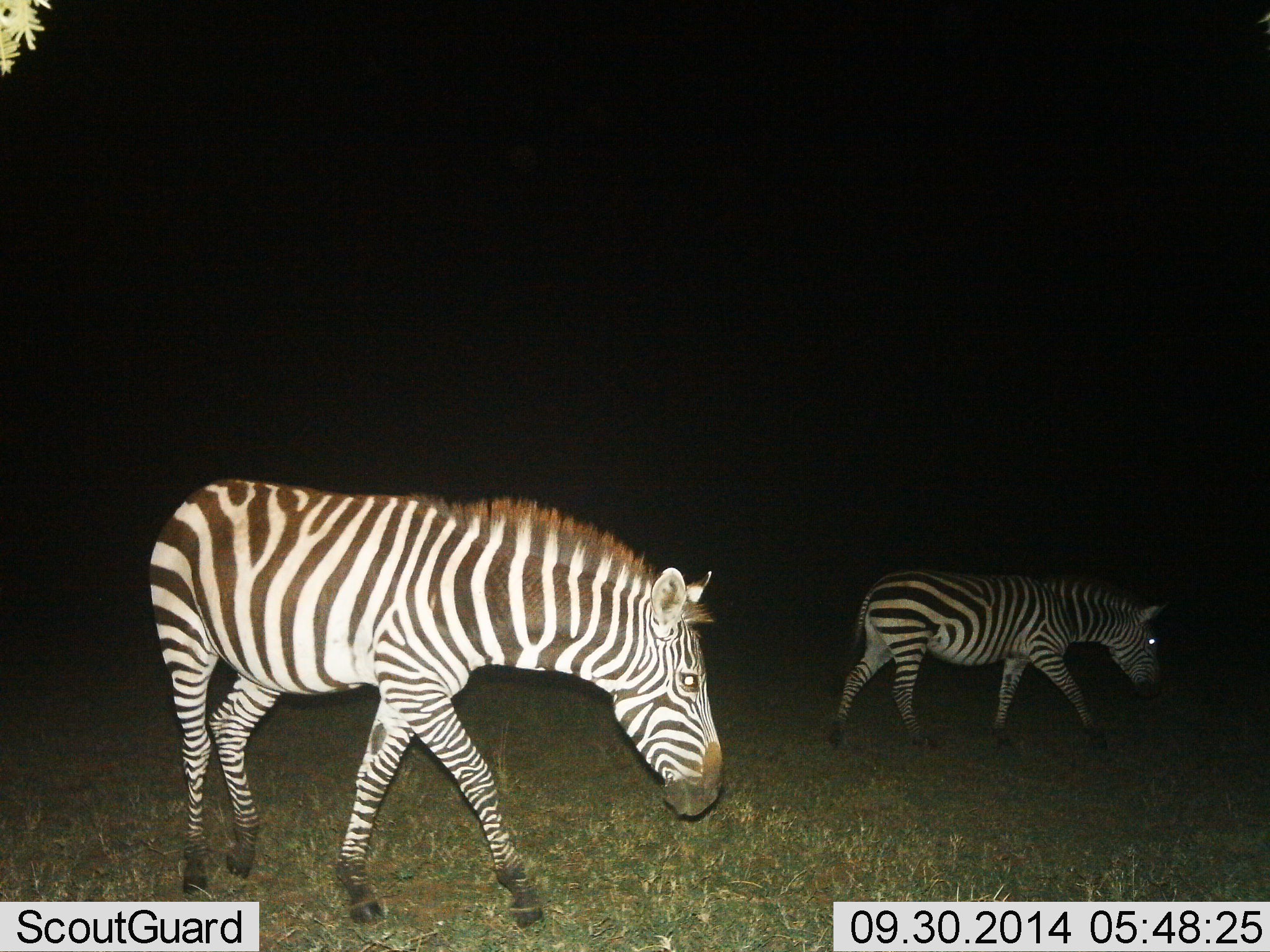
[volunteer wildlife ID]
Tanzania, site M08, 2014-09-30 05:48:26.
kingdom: Animalia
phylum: Chordata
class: Mammalia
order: Perissodactyla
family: Equidae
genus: Equus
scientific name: Equus quagga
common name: plains zebra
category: zebra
Zebra (plains zebra) (Equus quagga), count 2. Behavior (volunteer vote fractions): standing 10%, resting 0%, moving 90%, interacting 0%. Young present (vote fraction): 0%. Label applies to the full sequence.